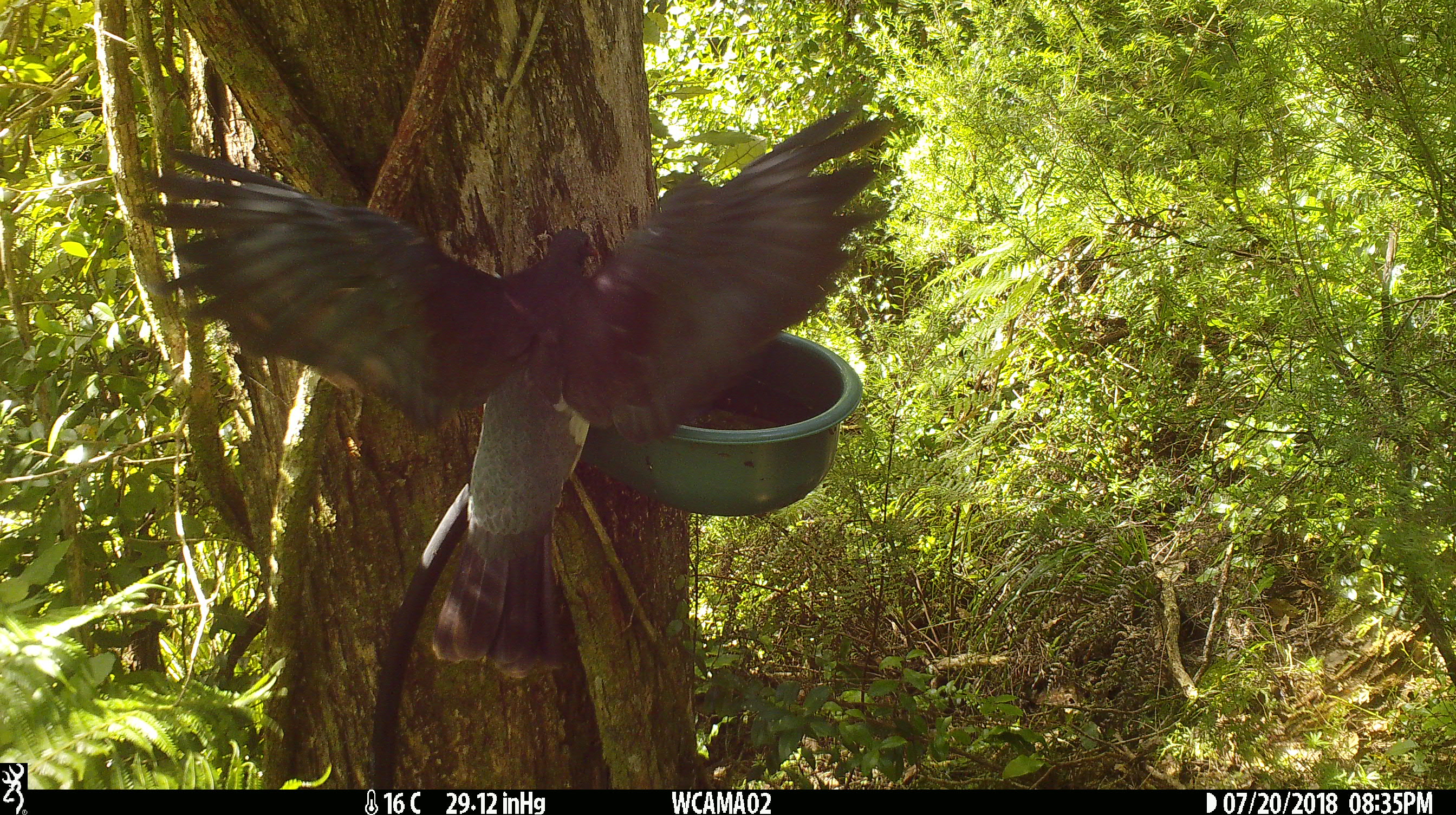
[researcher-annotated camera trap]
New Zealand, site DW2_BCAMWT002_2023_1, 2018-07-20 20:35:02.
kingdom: Animalia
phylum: Chordata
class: Aves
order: Columbiformes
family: Columbidae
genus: Hemiphaga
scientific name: Hemiphaga novaeseelandiae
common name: new zealand pigeon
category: kereru